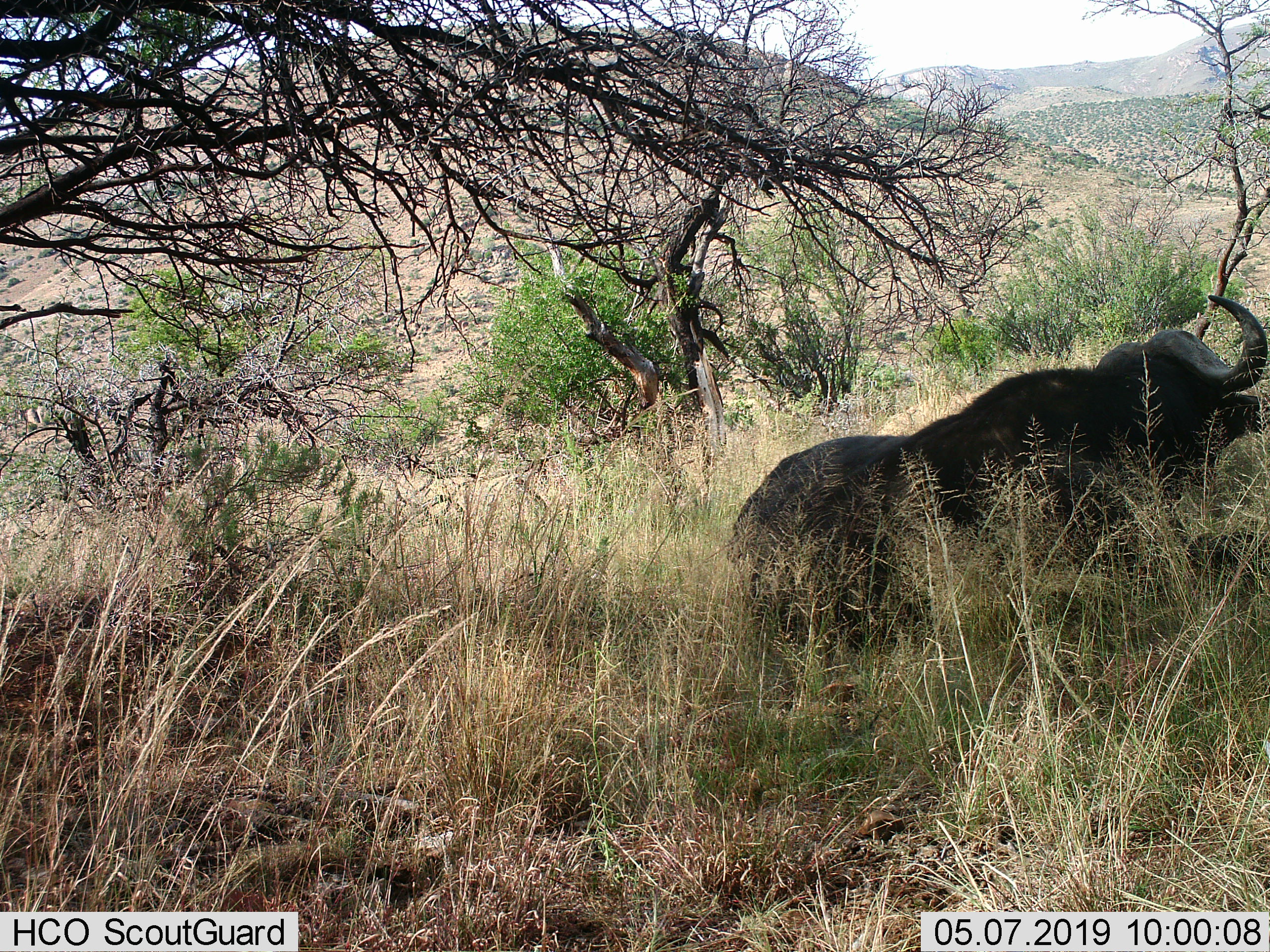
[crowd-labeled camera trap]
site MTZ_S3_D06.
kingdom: Animalia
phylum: Chordata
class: Mammalia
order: Artiodactyla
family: Bovidae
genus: Syncerus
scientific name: Syncerus caffer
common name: african buffalo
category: buffalo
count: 1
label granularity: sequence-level